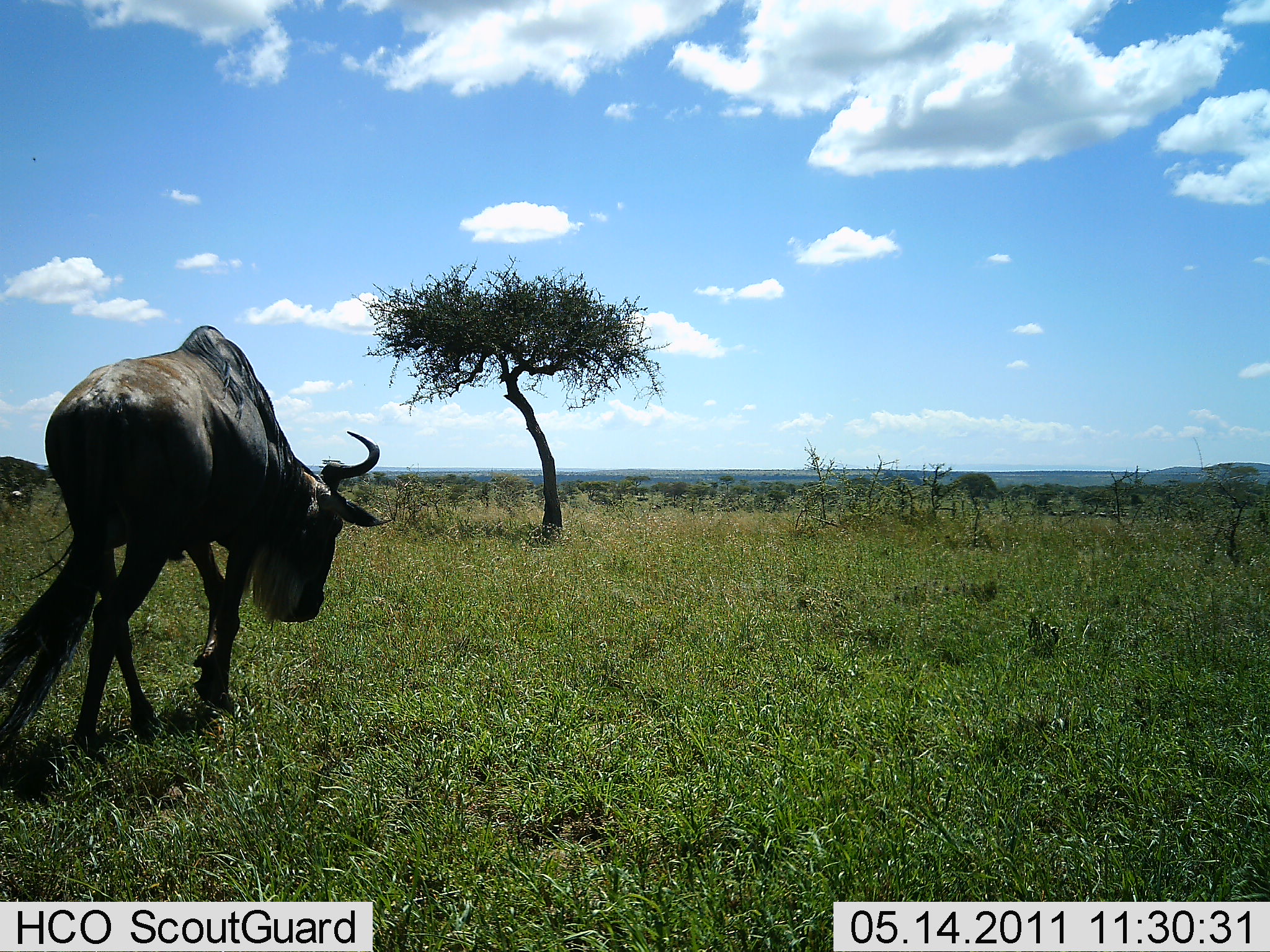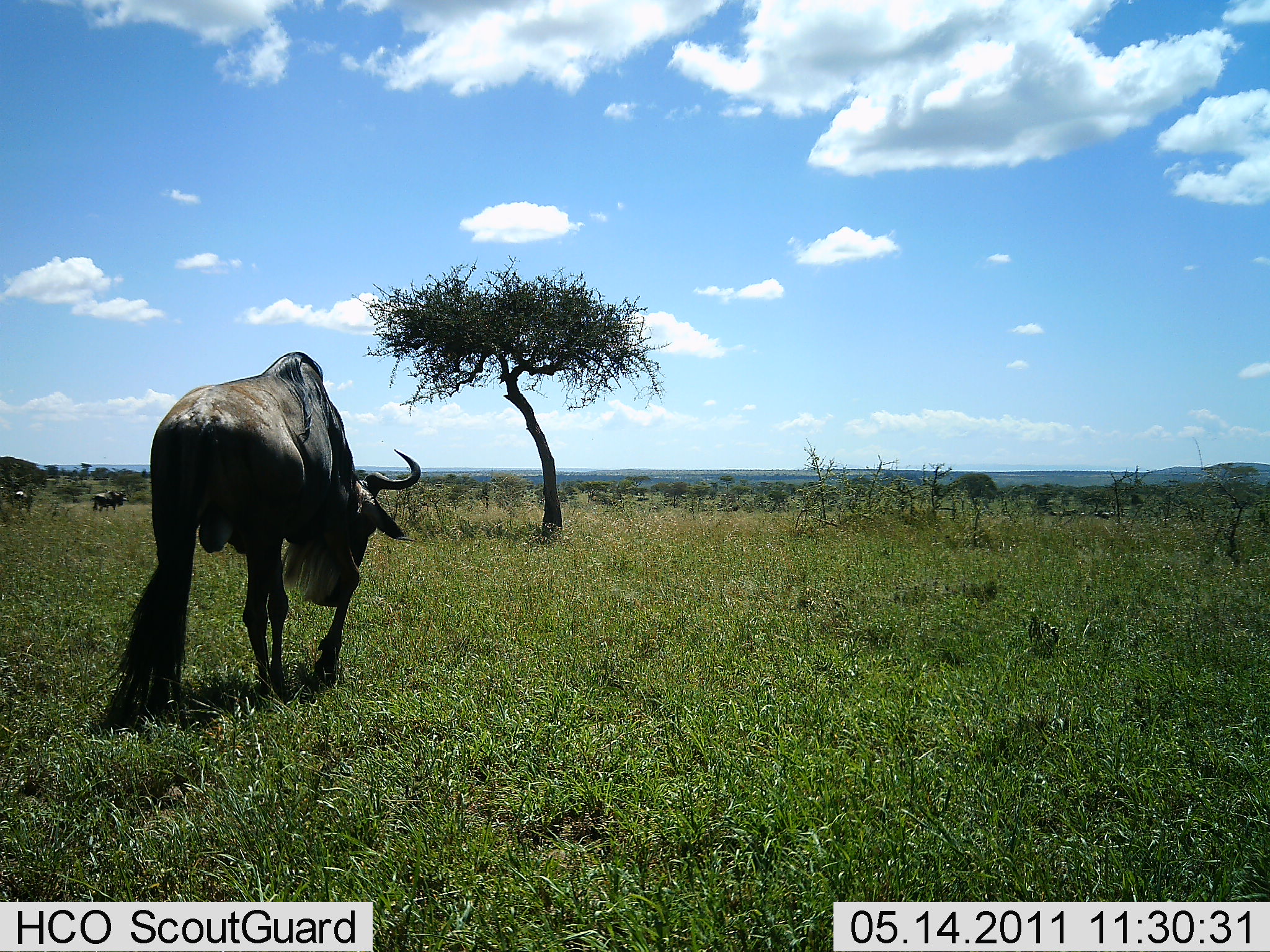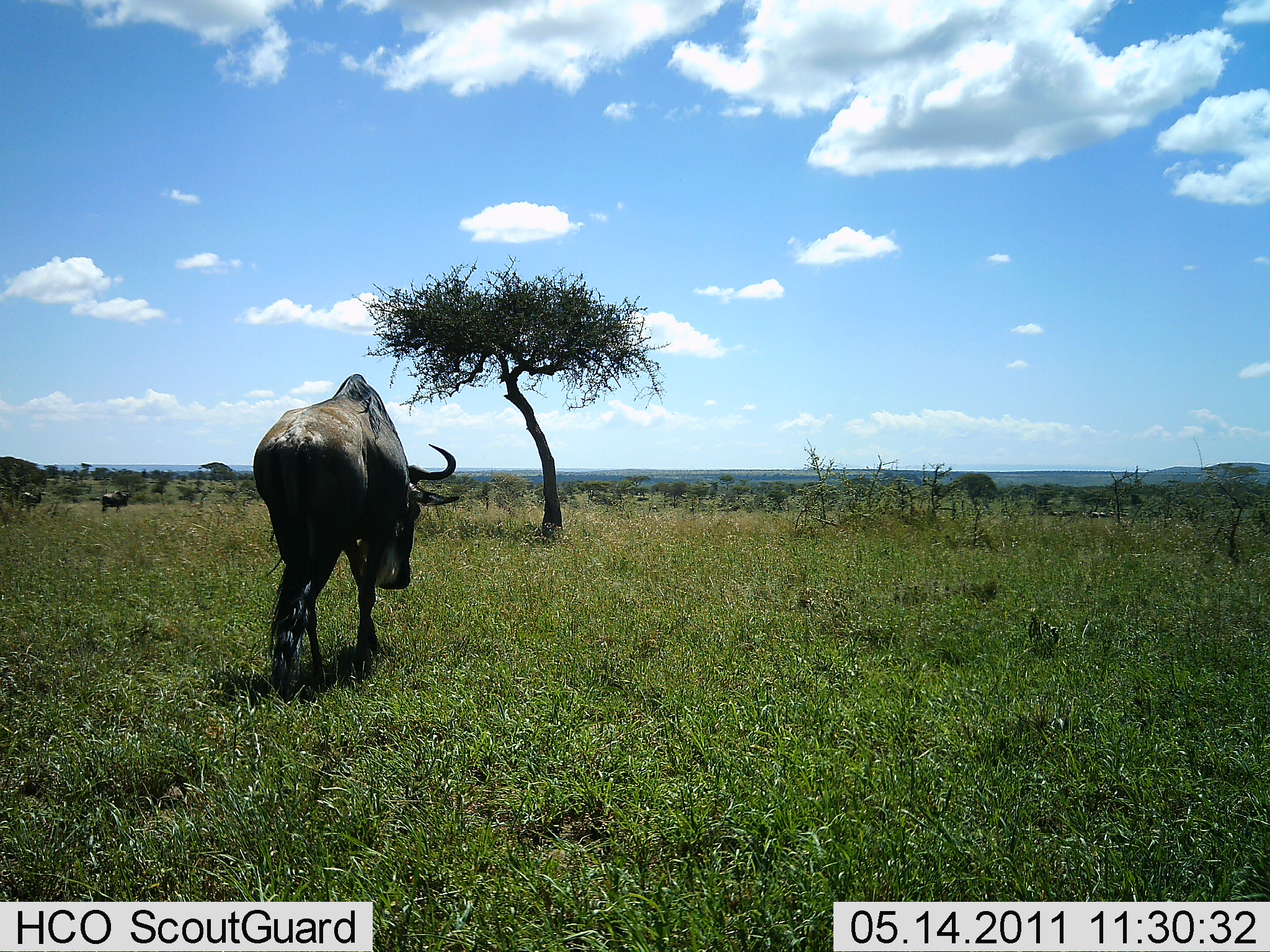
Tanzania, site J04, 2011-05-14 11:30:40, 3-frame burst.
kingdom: Animalia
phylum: Chordata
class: Mammalia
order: Artiodactyla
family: Bovidae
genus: Connochaetes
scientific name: Connochaetes taurinus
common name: blue wildebeest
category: wildebeest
Wildebeest (blue wildebeest) (Connochaetes taurinus), count 3. Behavior (volunteer vote fractions): standing 8%, resting 0%, moving 100%, interacting 0%. Young present (vote fraction): 0%. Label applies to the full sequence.